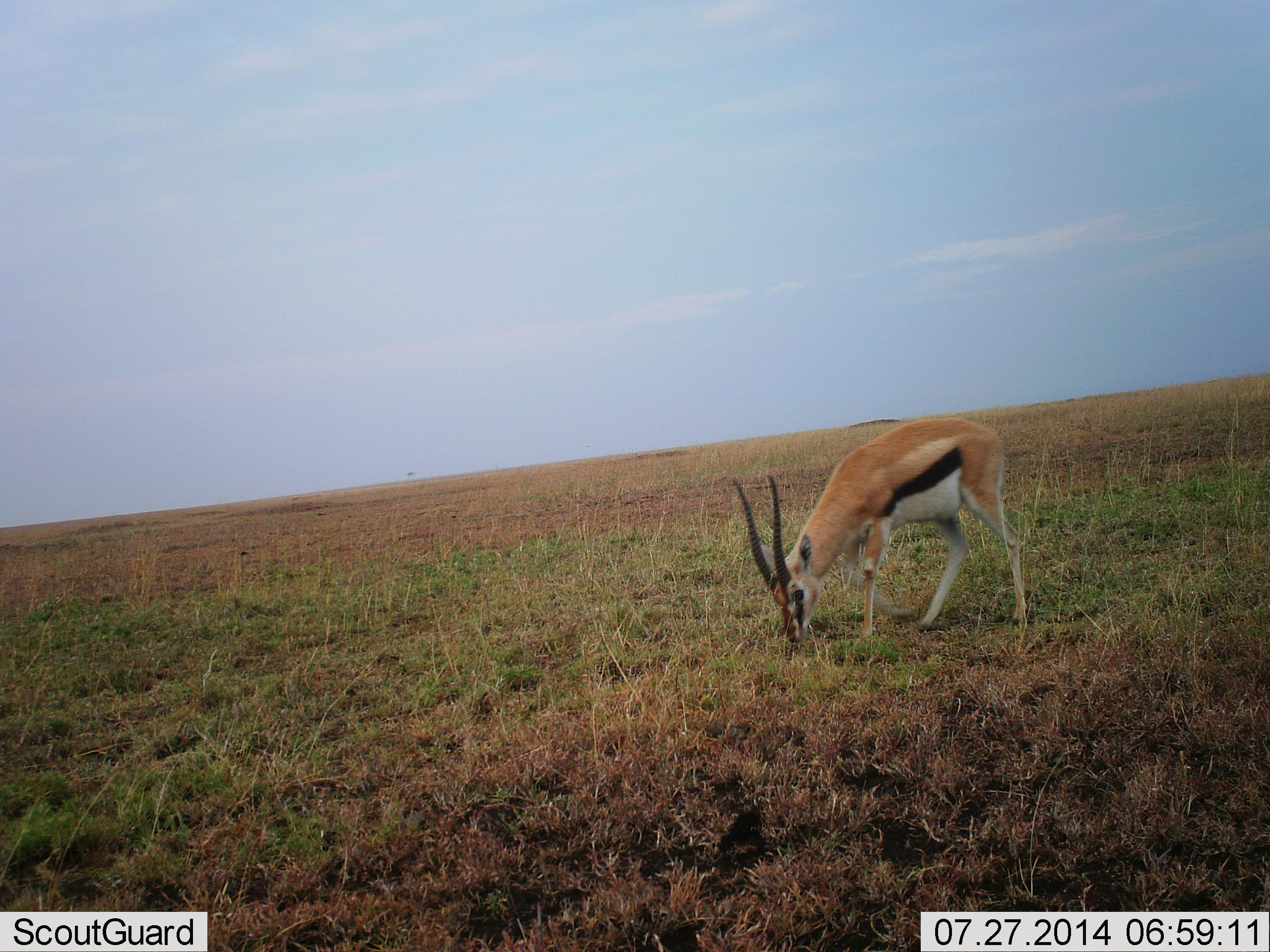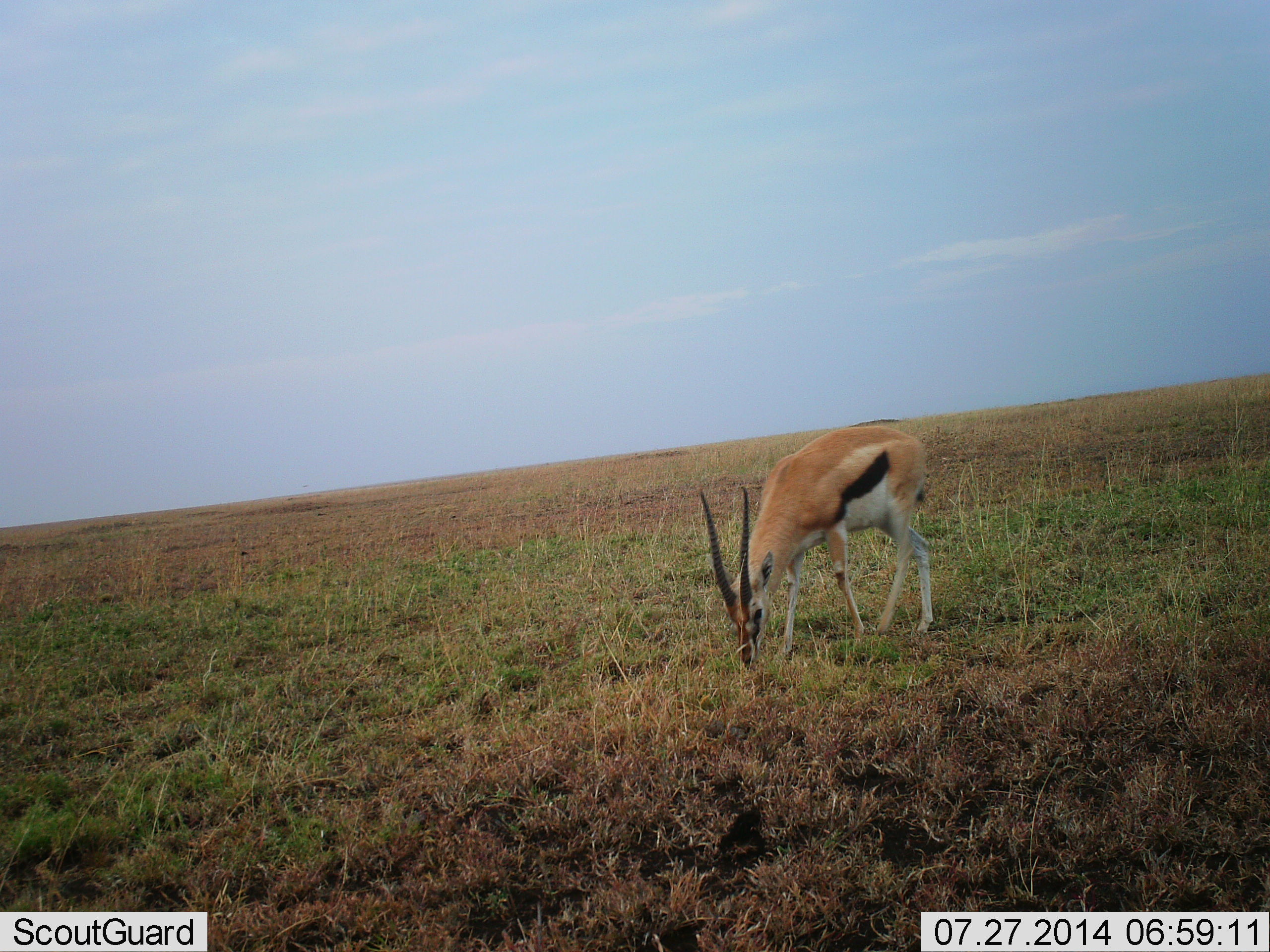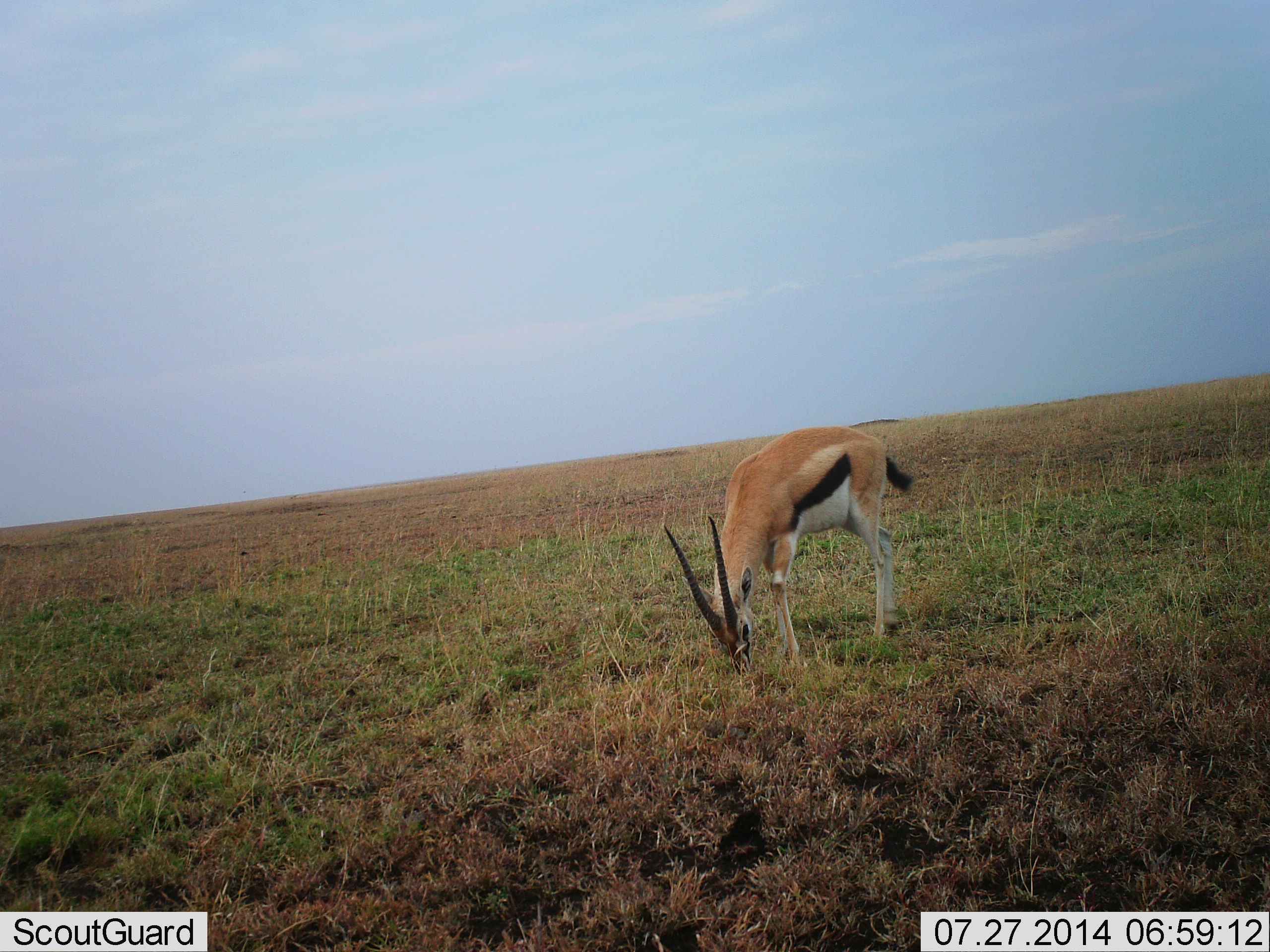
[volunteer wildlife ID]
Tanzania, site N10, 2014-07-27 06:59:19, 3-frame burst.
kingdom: Animalia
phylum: Chordata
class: Mammalia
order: Artiodactyla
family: Bovidae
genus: Eudorcas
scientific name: Eudorcas thomsonii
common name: thomson's gazelle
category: gazellethomsons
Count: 1.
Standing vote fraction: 0%.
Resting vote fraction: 0%.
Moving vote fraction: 0%.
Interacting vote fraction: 0%.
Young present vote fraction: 0%.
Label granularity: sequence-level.